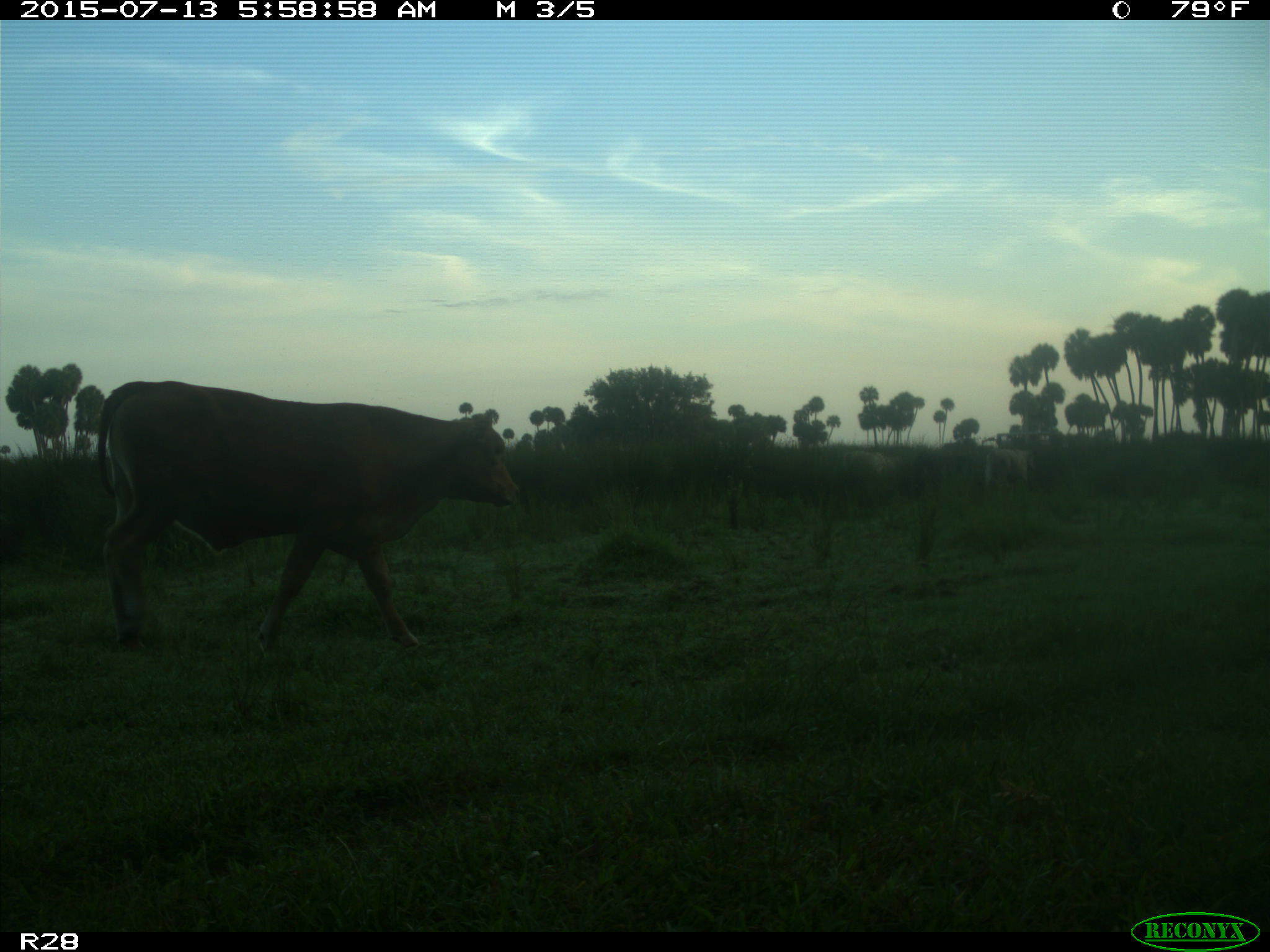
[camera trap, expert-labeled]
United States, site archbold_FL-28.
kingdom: Animalia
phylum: Chordata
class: Mammalia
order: Artiodactyla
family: Bovidae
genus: Bos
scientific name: Bos taurus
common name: domestic cow